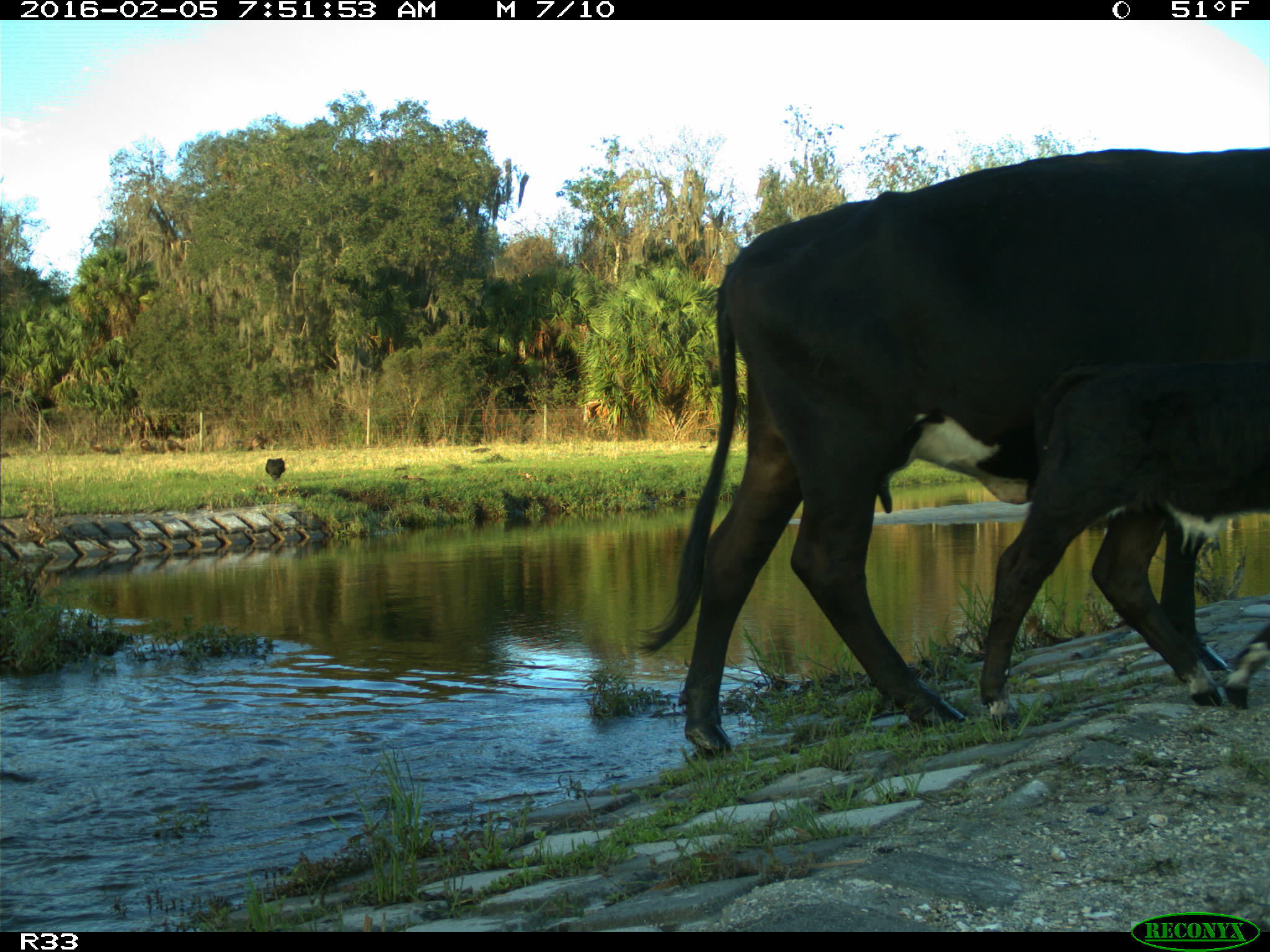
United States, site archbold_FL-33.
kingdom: Animalia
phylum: Chordata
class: Mammalia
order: Artiodactyla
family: Bovidae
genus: Bos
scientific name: Bos taurus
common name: domestic cow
Bos taurus (domestic cow).